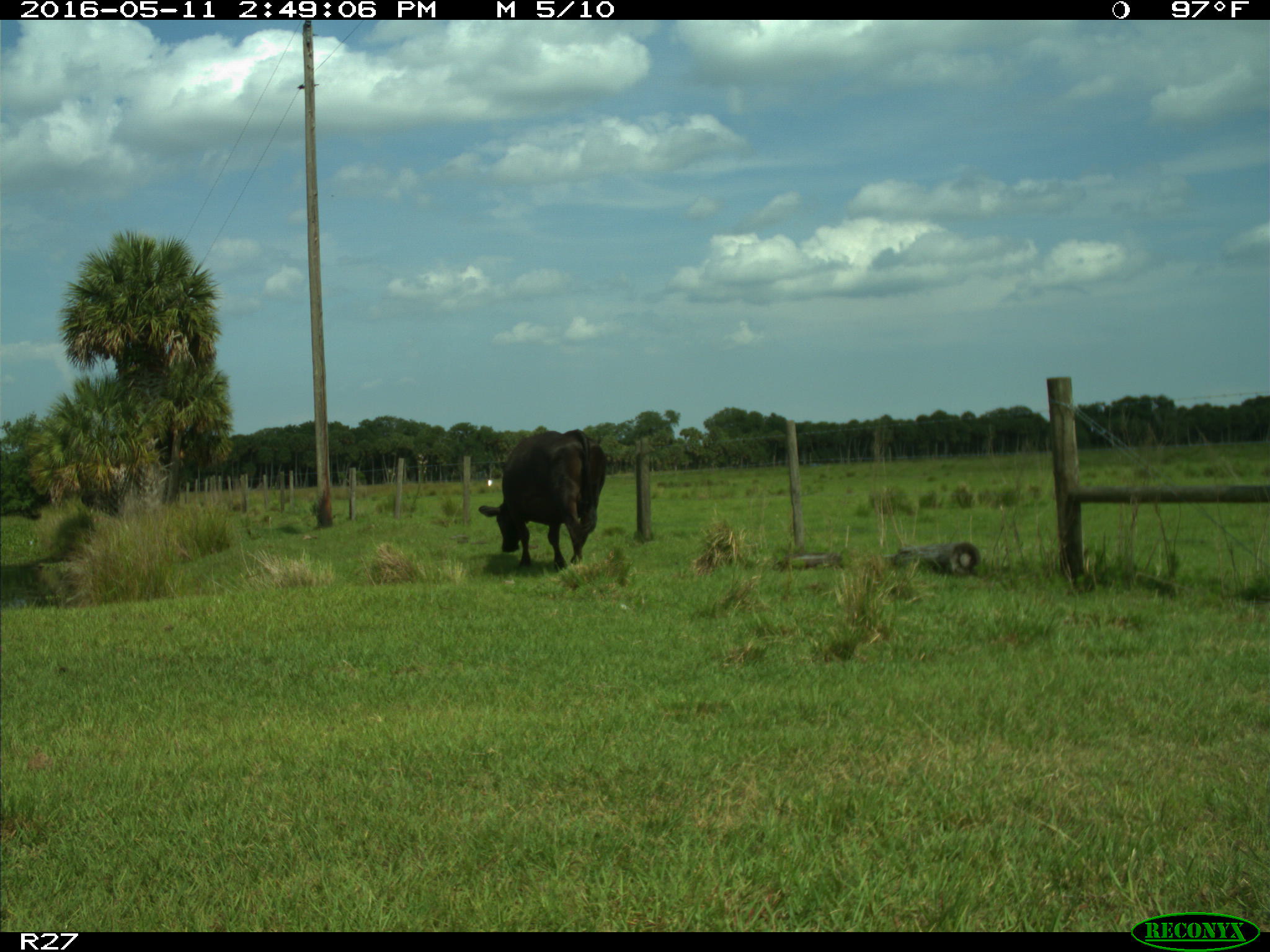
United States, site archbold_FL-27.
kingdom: Animalia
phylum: Chordata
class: Mammalia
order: Artiodactyla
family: Bovidae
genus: Bos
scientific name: Bos taurus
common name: domestic cow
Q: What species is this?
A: Bos taurus (domestic cow).